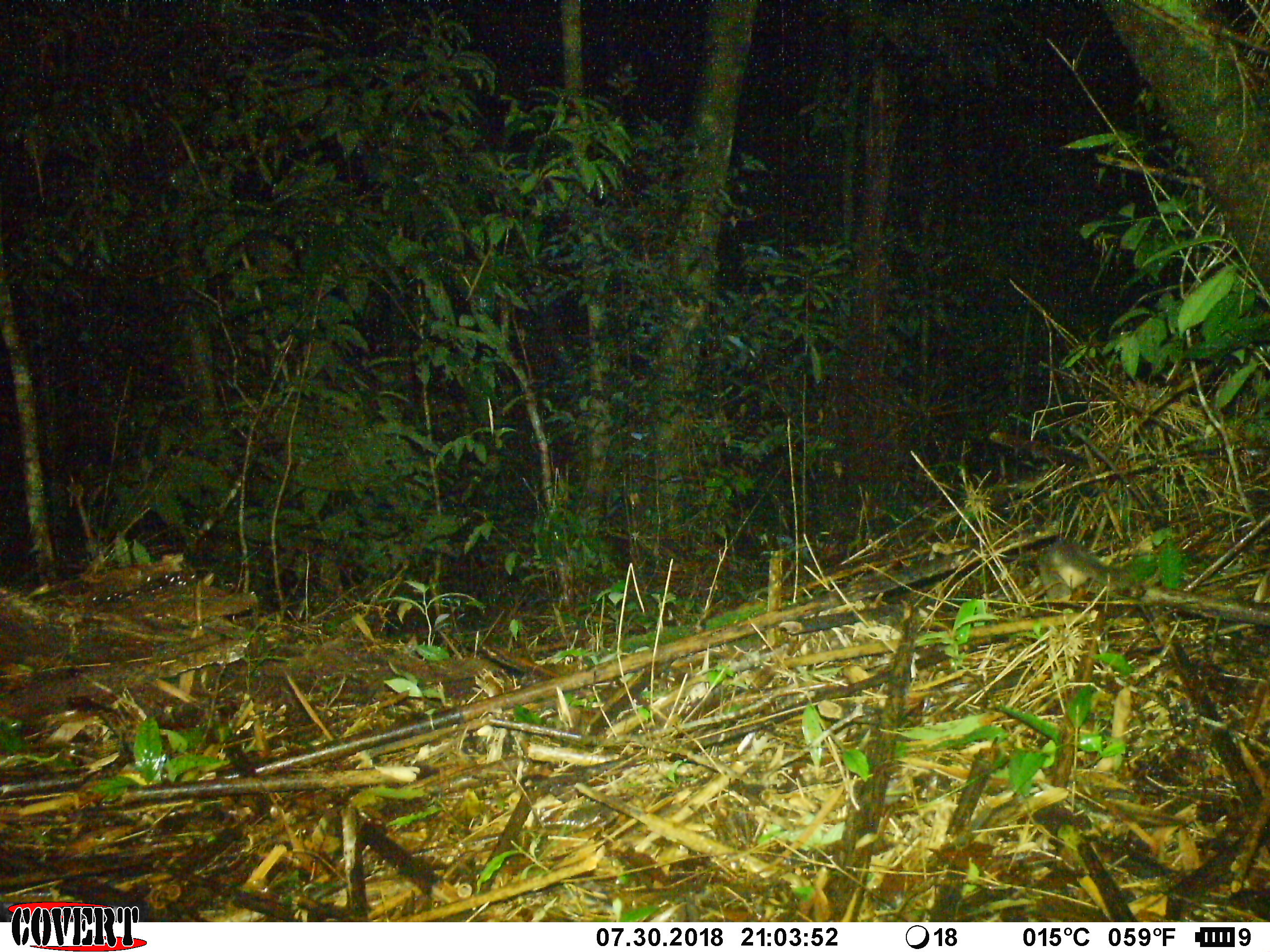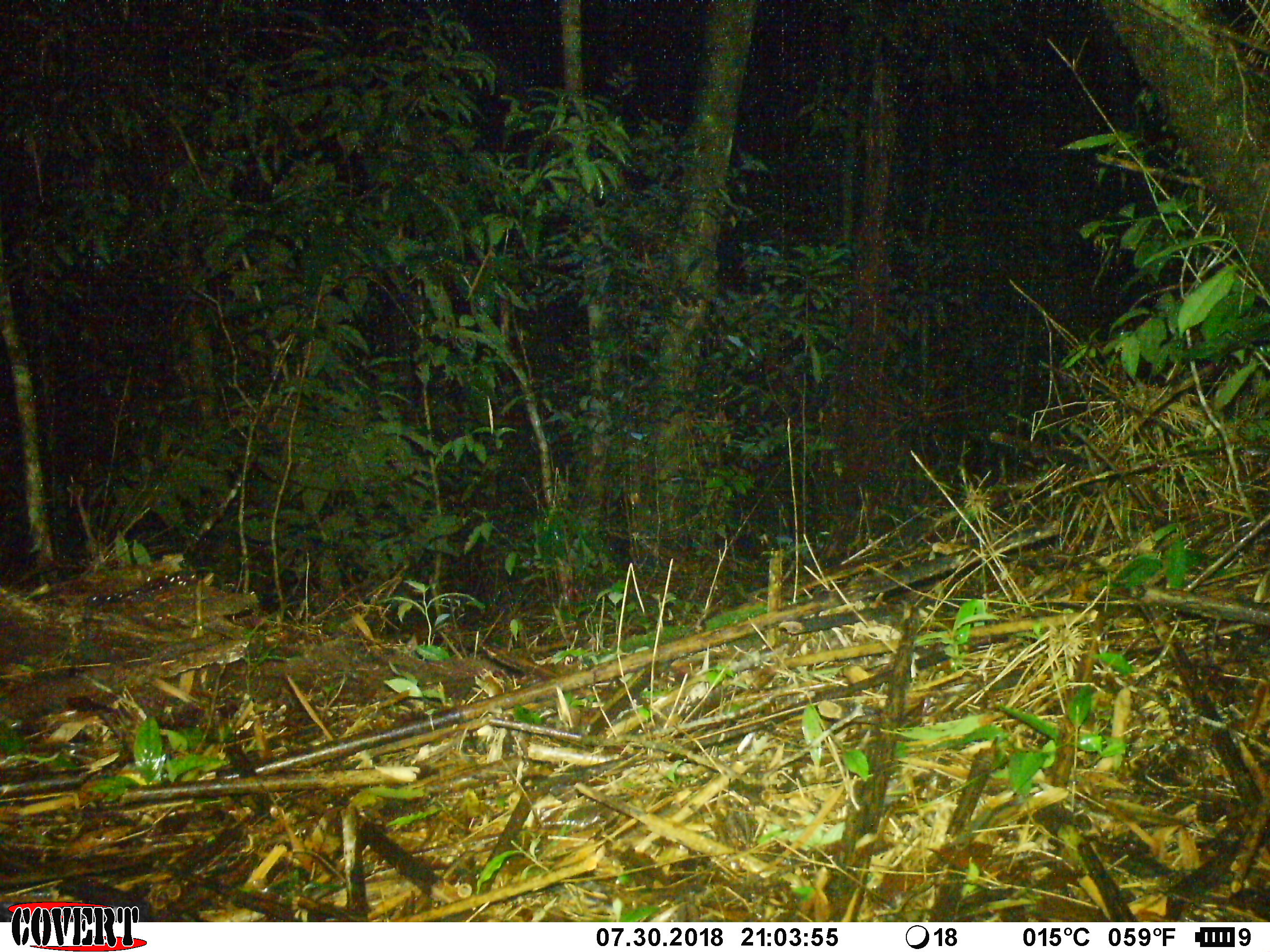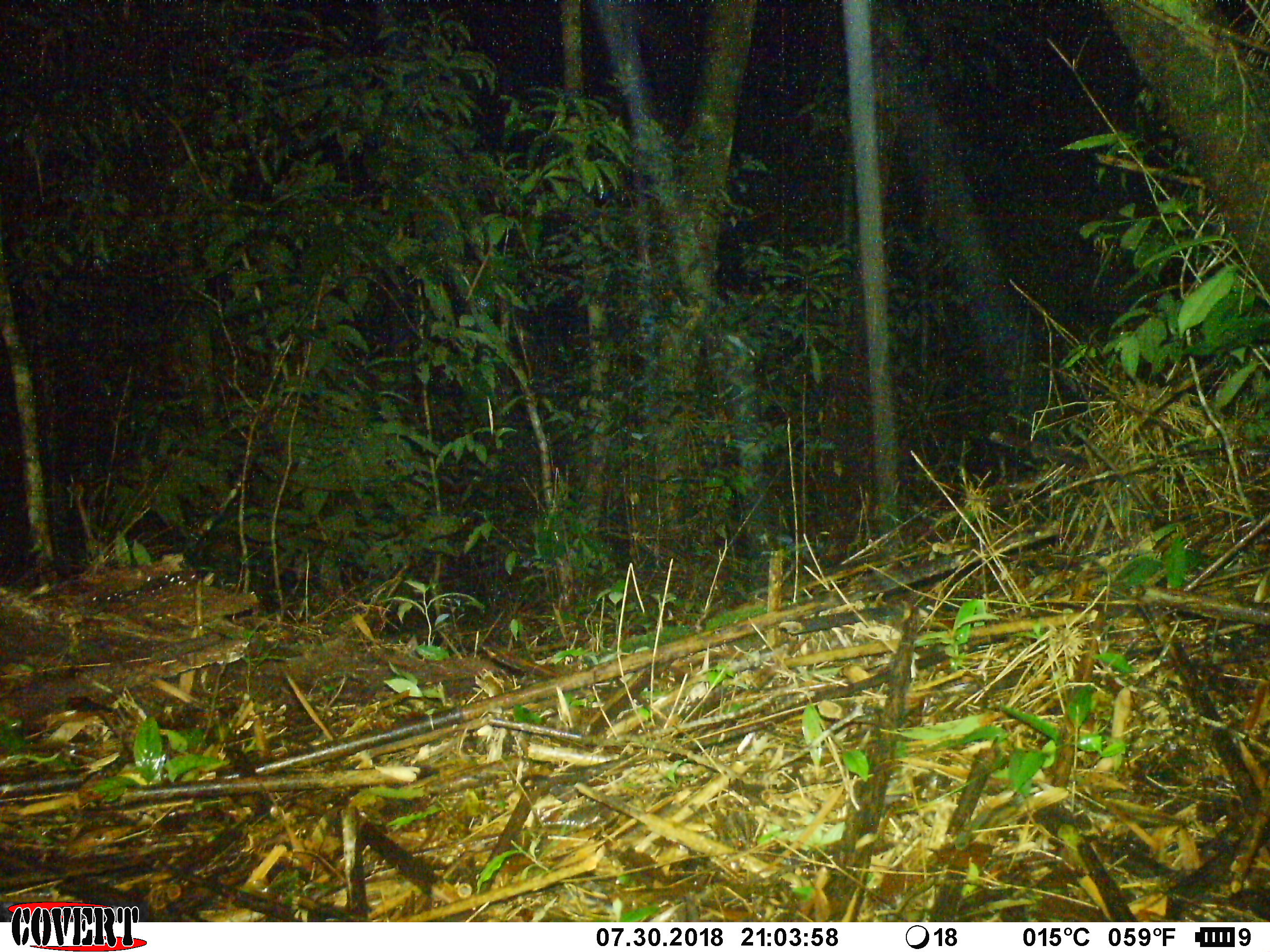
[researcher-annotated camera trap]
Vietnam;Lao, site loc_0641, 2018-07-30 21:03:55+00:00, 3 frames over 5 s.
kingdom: Animalia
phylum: Chordata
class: Mammalia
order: Carnivora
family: Mustelidae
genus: Melogale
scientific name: Melogale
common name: ferret badger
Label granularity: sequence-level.